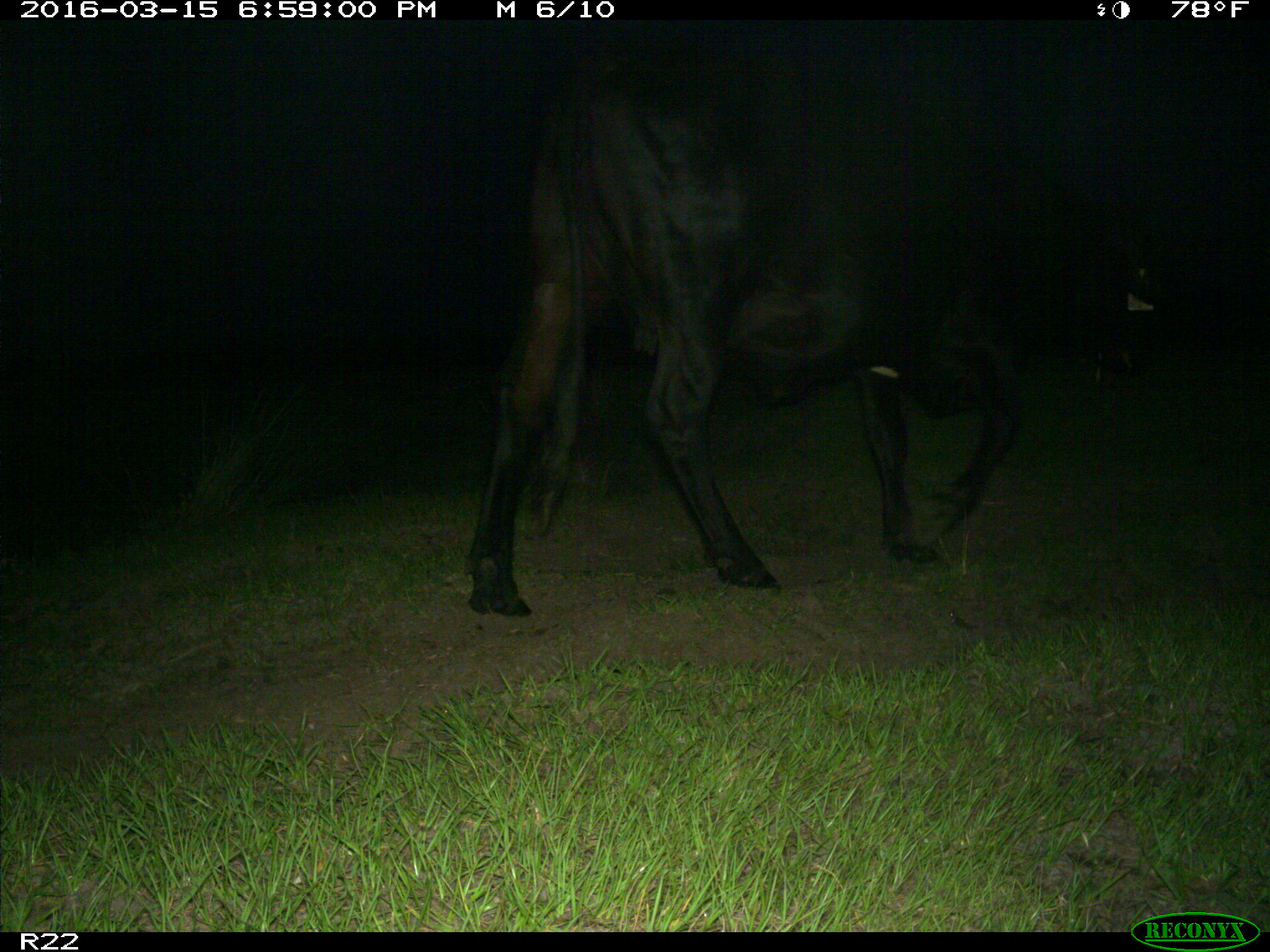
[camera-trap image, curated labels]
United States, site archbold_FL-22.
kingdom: Animalia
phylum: Chordata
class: Mammalia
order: Artiodactyla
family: Bovidae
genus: Bos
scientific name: Bos taurus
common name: domestic cow